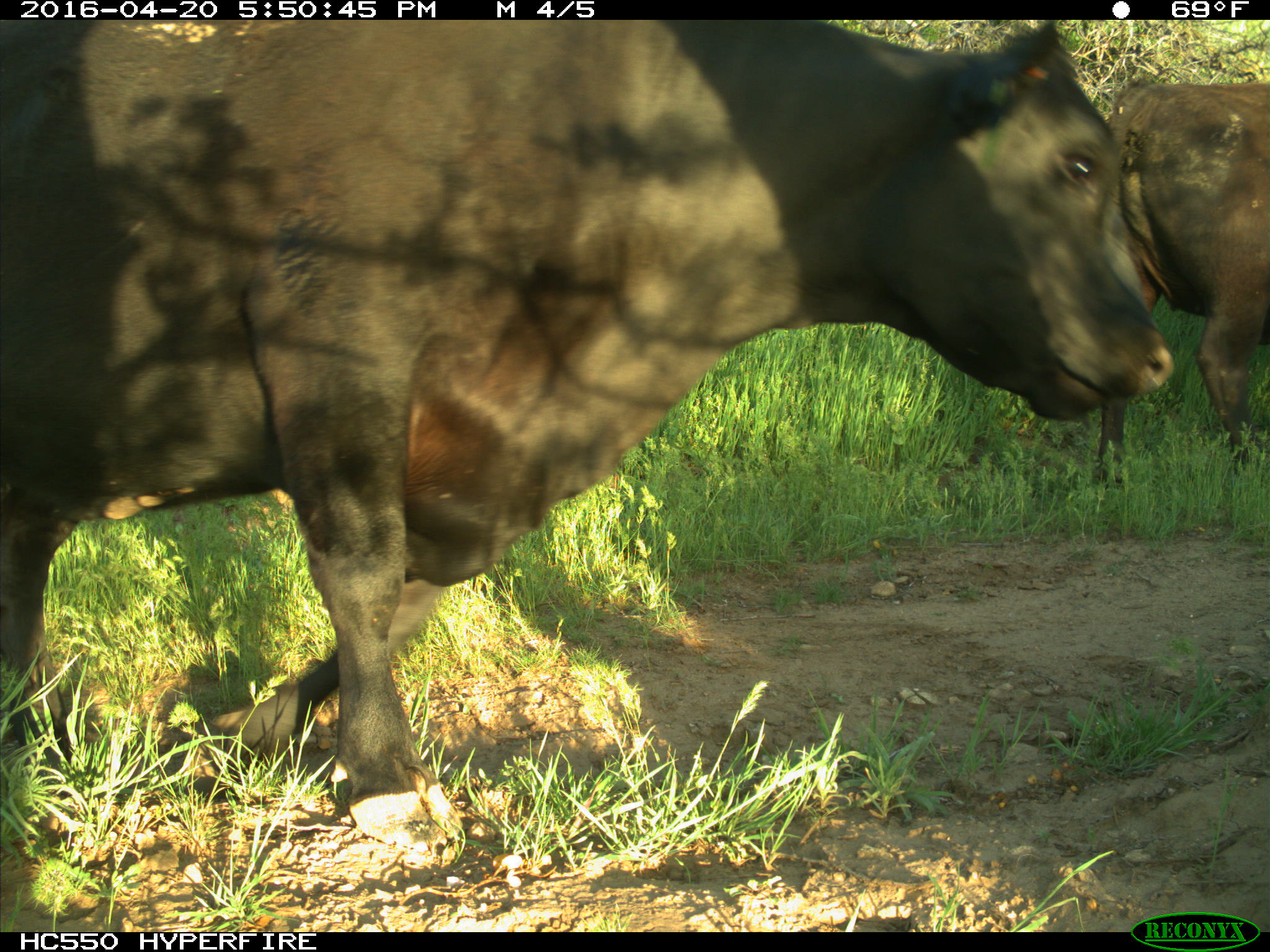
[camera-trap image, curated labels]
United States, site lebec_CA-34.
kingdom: Animalia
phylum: Chordata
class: Mammalia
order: Artiodactyla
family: Bovidae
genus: Bos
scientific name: Bos taurus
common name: domestic cow